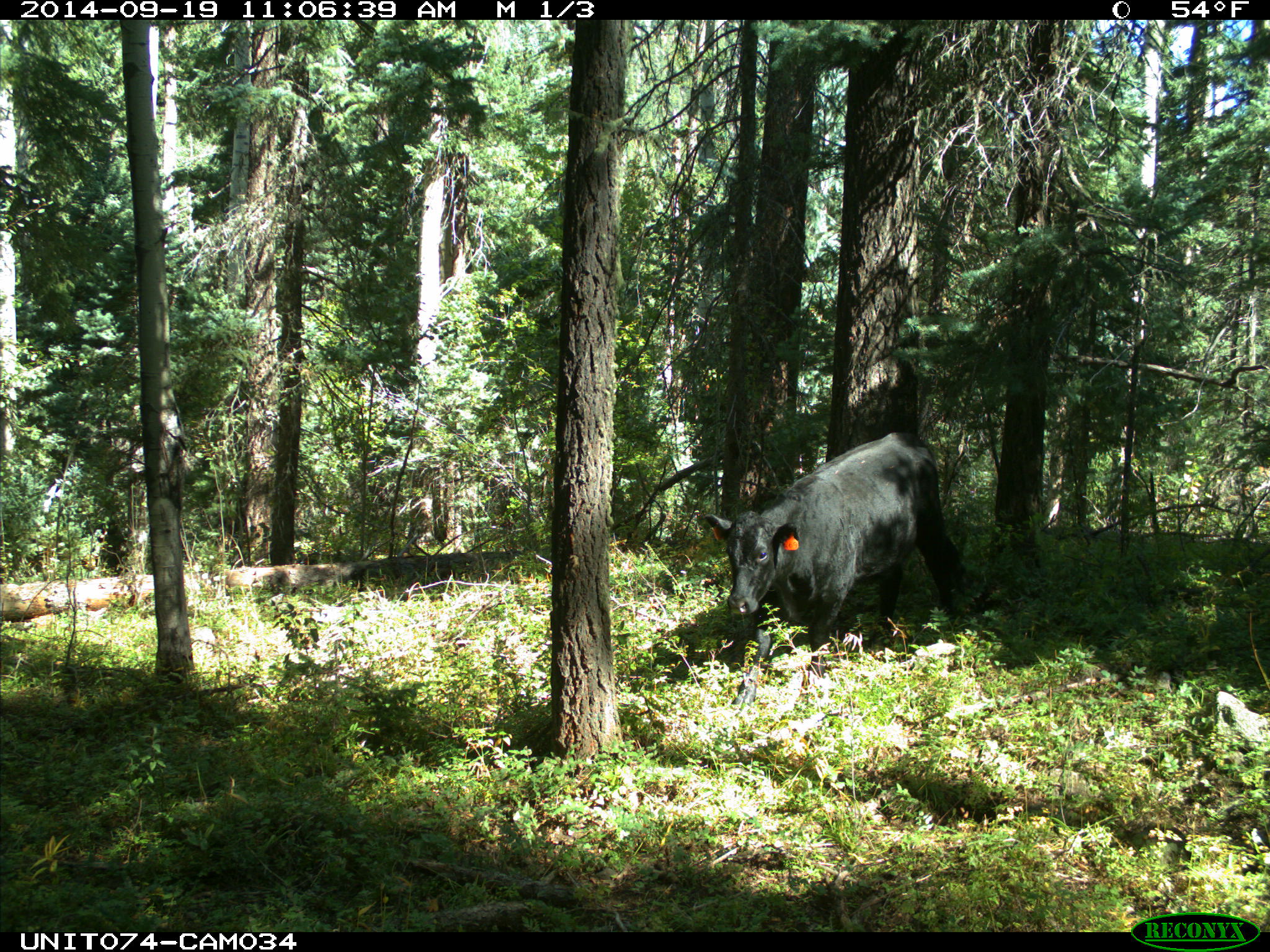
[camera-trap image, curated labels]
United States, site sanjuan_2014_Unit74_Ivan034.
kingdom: Animalia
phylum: Chordata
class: Mammalia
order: Artiodactyla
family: Bovidae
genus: Bos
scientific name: Bos taurus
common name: domestic cow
Bos taurus (domestic cow).